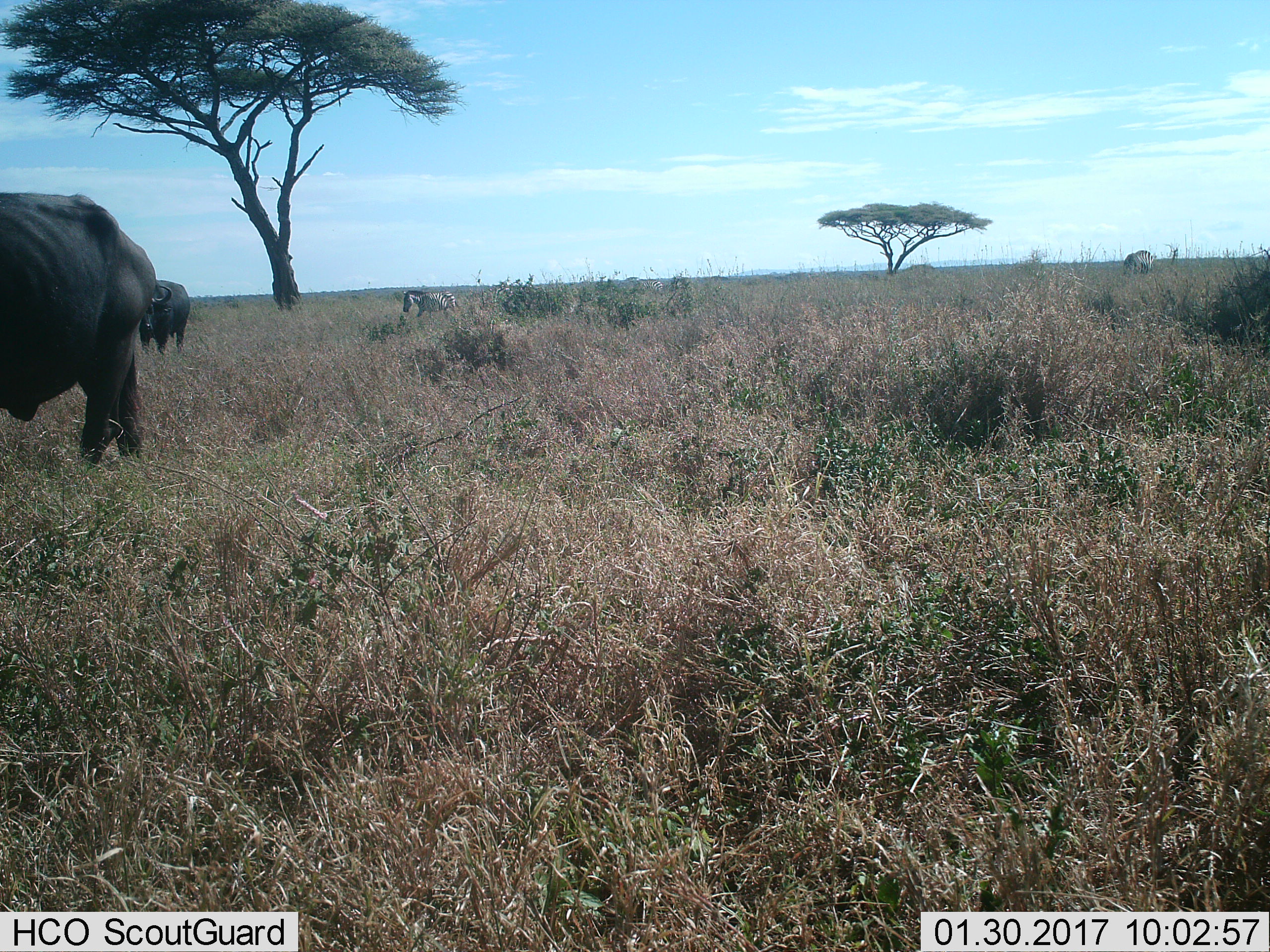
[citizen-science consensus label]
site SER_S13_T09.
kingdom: Animalia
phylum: Chordata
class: Mammalia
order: Artiodactyla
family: Bovidae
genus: Syncerus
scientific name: Syncerus caffer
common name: african buffalo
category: buffalo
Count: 2.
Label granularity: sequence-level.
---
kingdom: Animalia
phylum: Chordata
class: Mammalia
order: Perissodactyla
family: Equidae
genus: Equus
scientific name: Equus quagga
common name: plains zebra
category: zebraplains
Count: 2.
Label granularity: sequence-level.